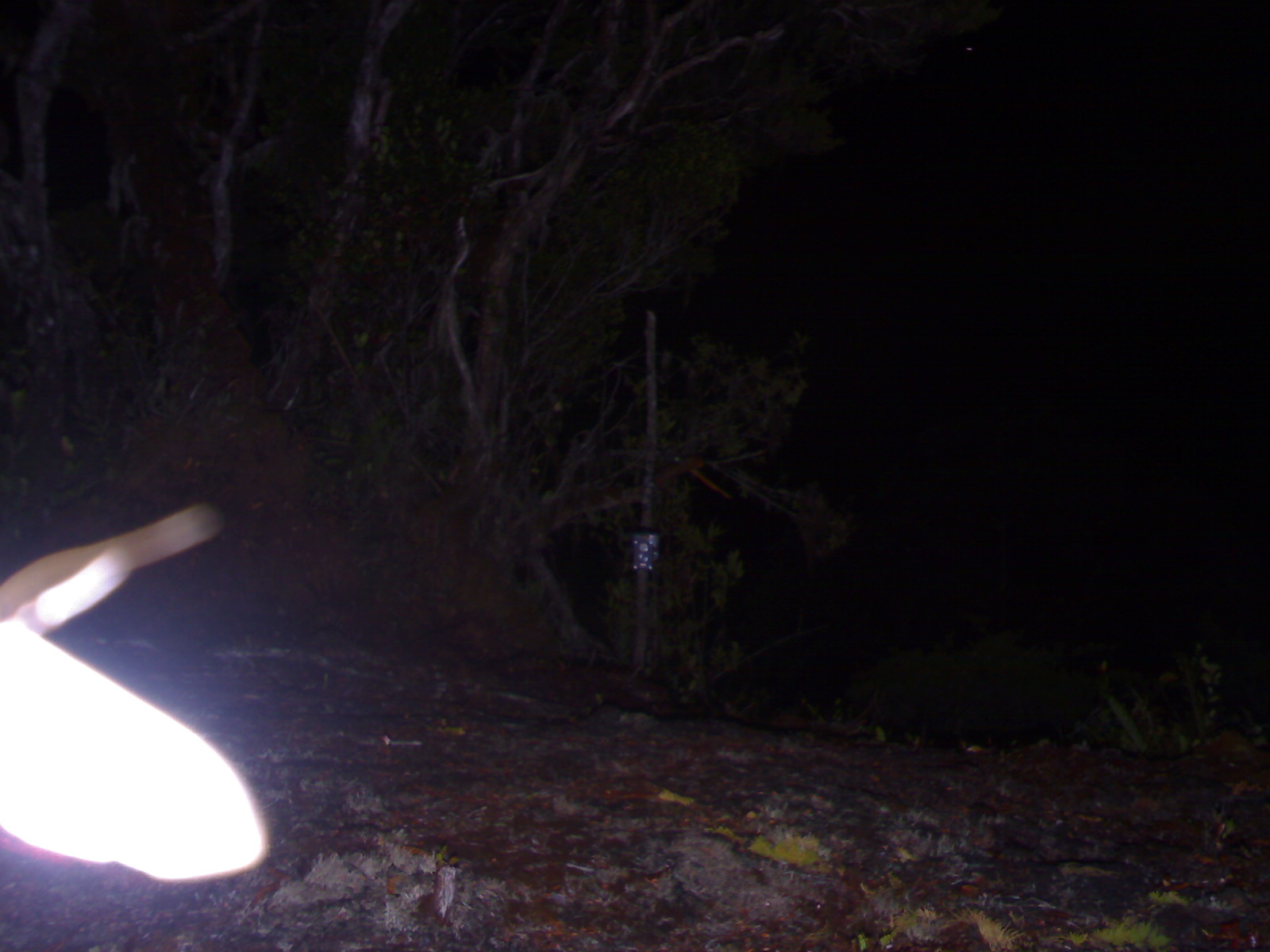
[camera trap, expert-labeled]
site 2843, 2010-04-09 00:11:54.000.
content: unidentified animal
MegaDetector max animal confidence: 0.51